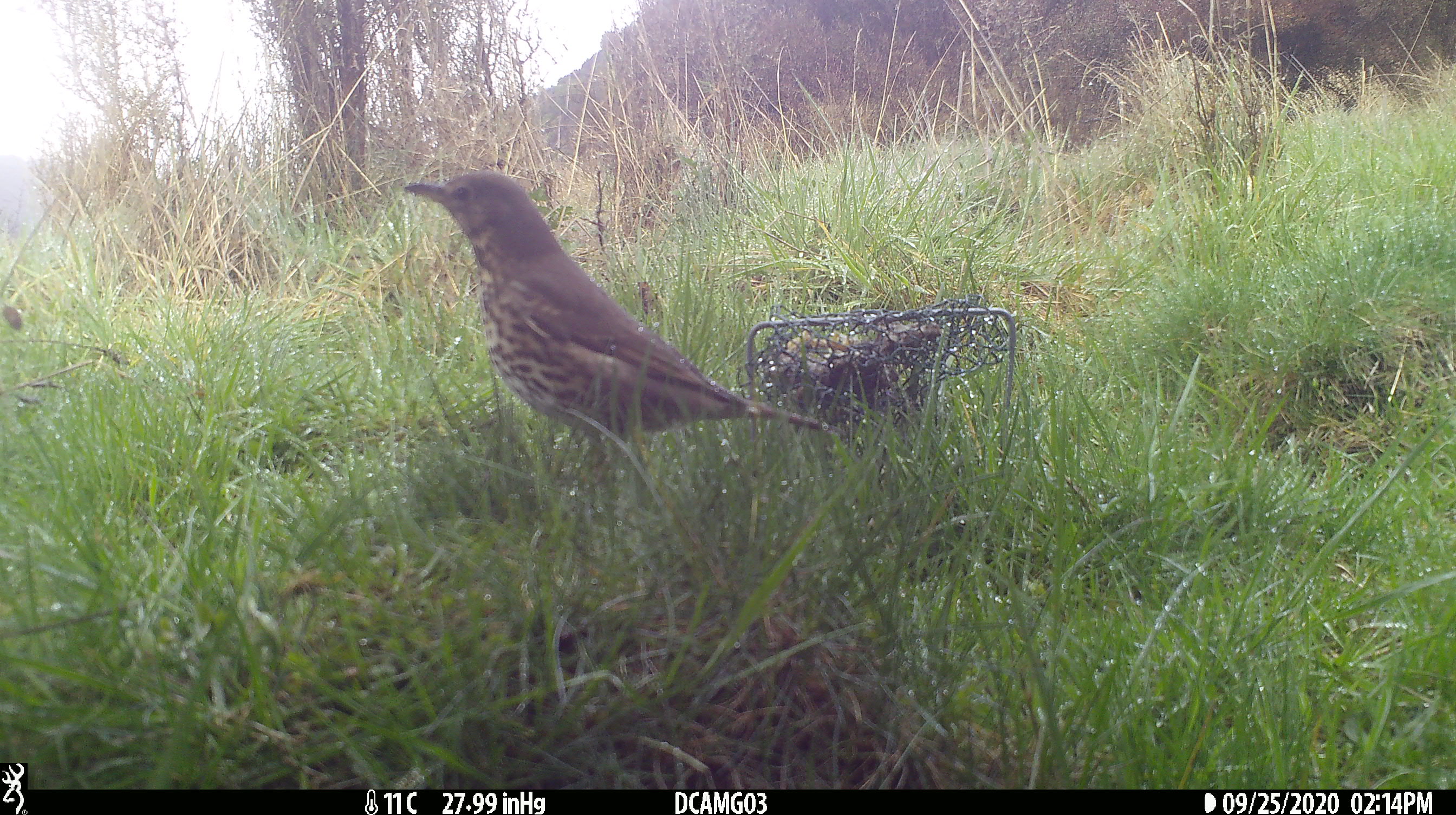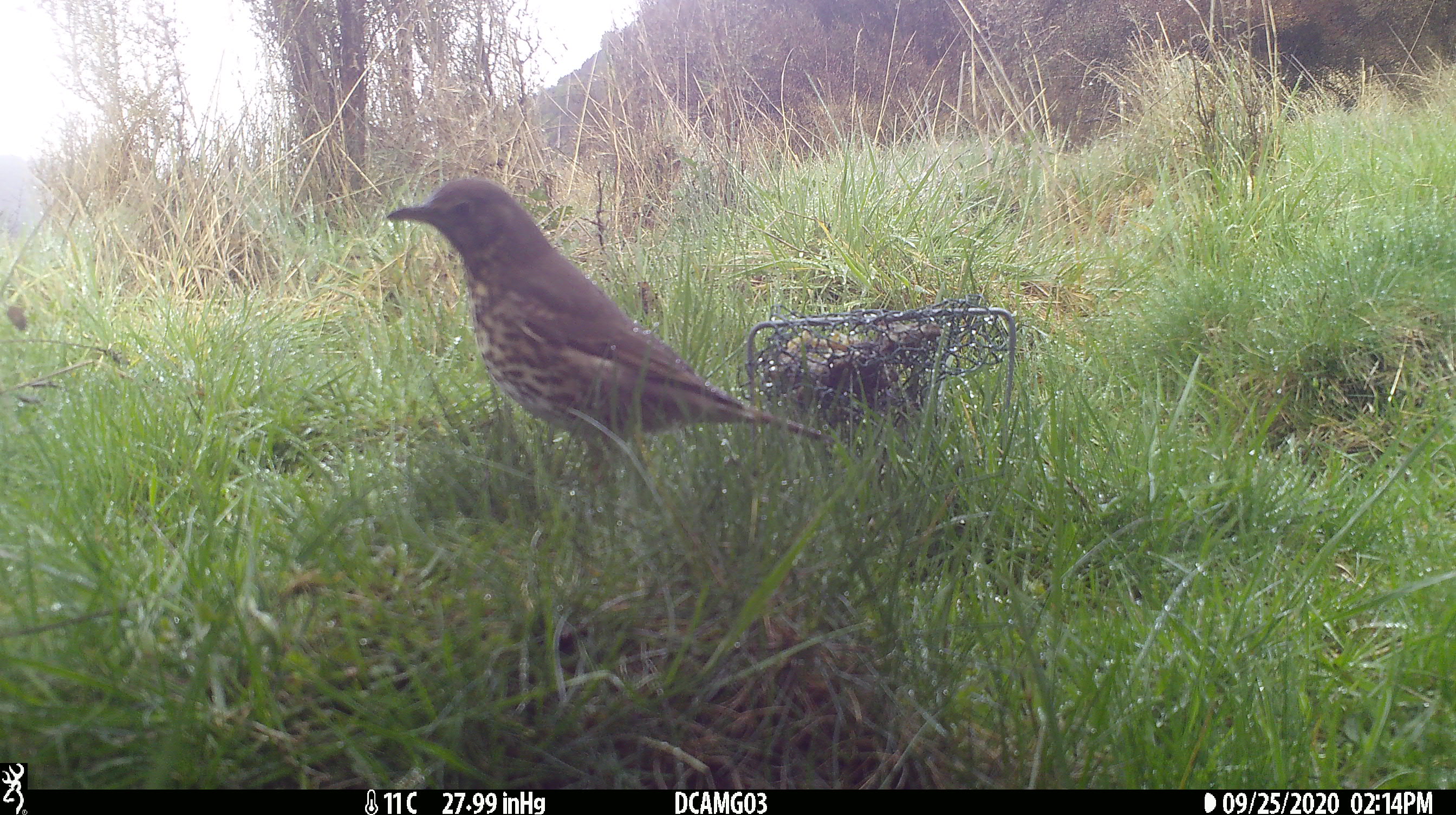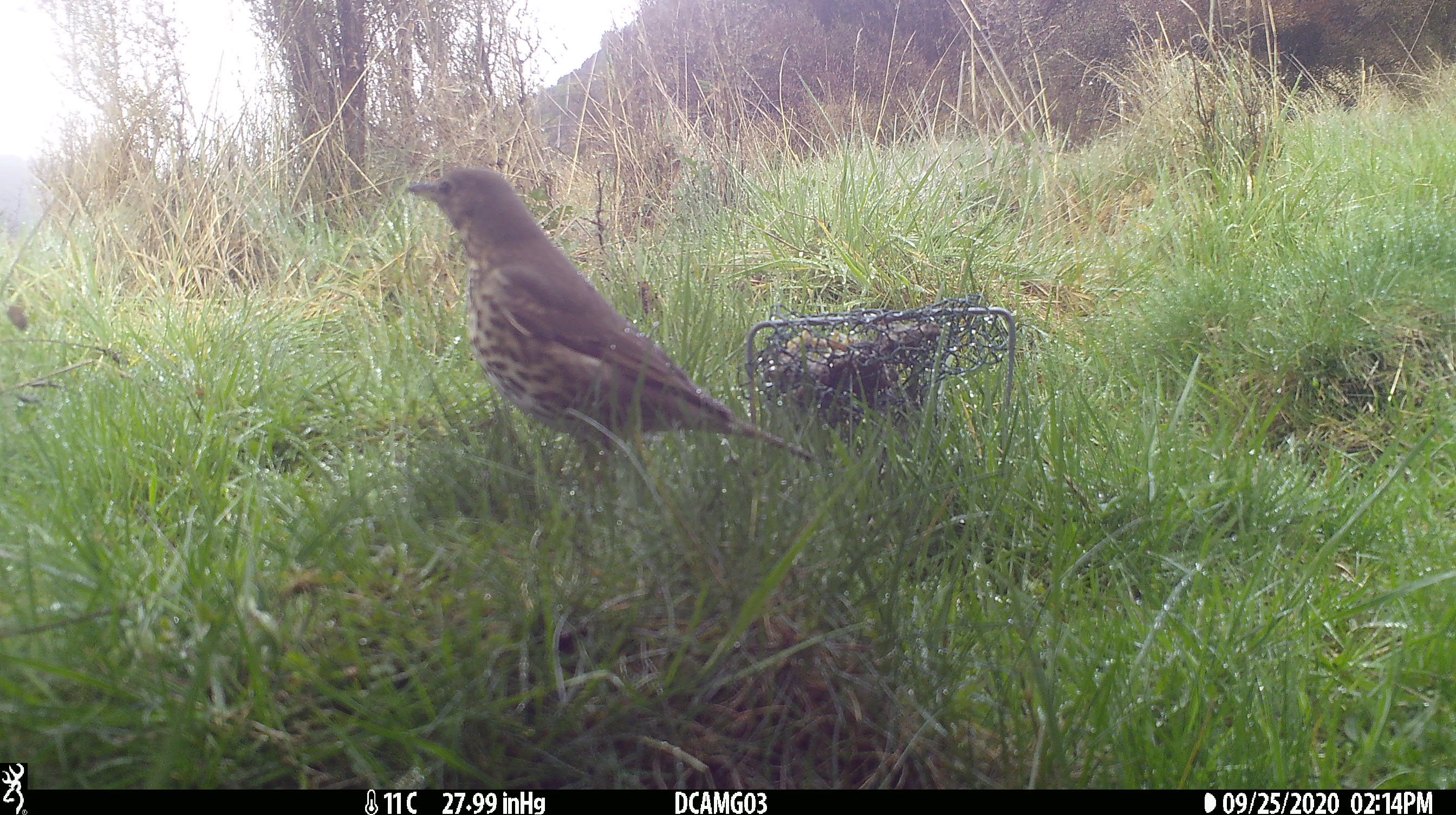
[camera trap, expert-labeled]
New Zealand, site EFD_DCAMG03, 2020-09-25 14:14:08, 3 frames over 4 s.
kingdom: Animalia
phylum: Chordata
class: Aves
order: Passeriformes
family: Turdidae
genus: Turdus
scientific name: Turdus philomelos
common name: song thrush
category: thrush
Thrush (song thrush) (Turdus philomelos).